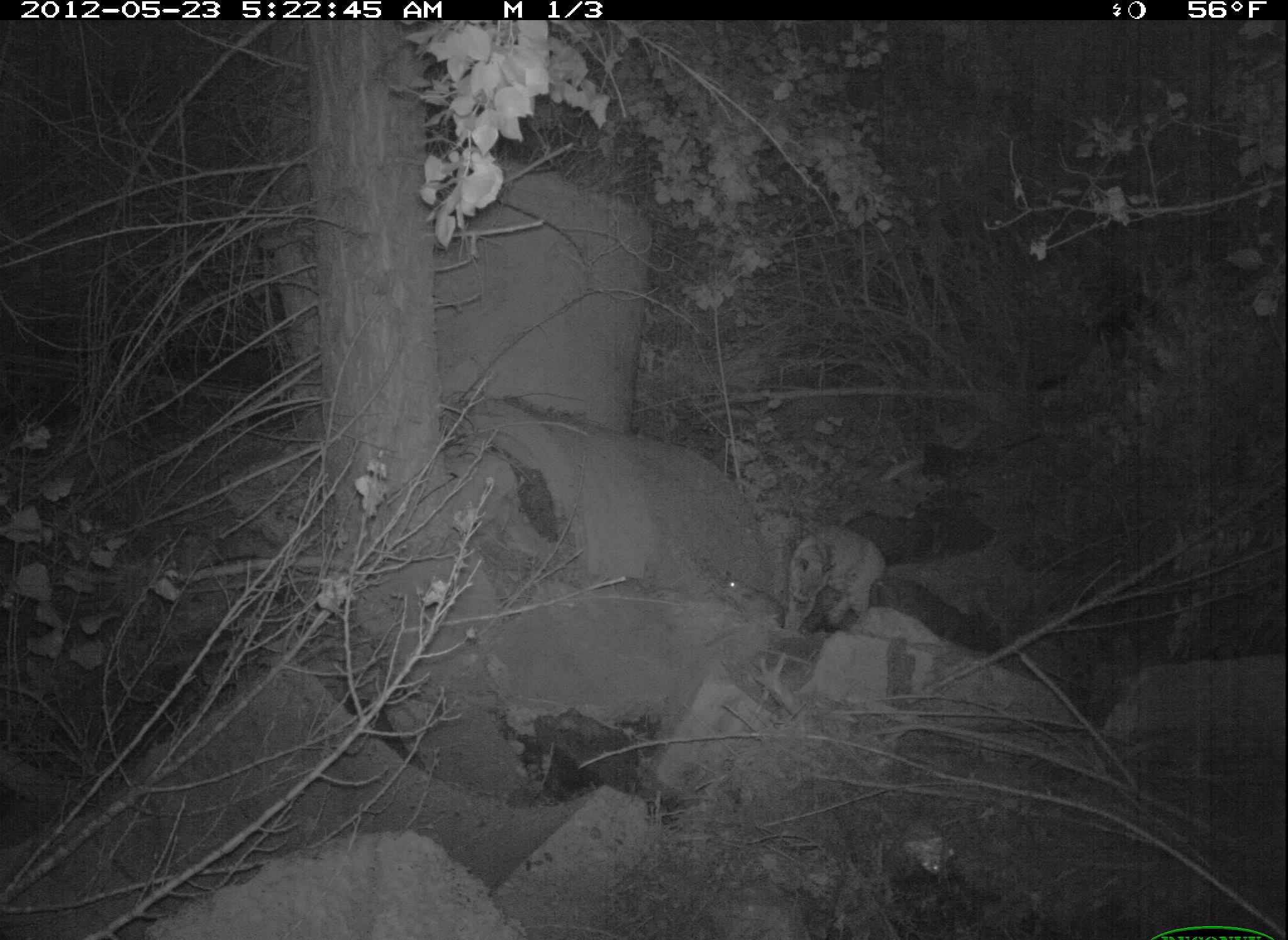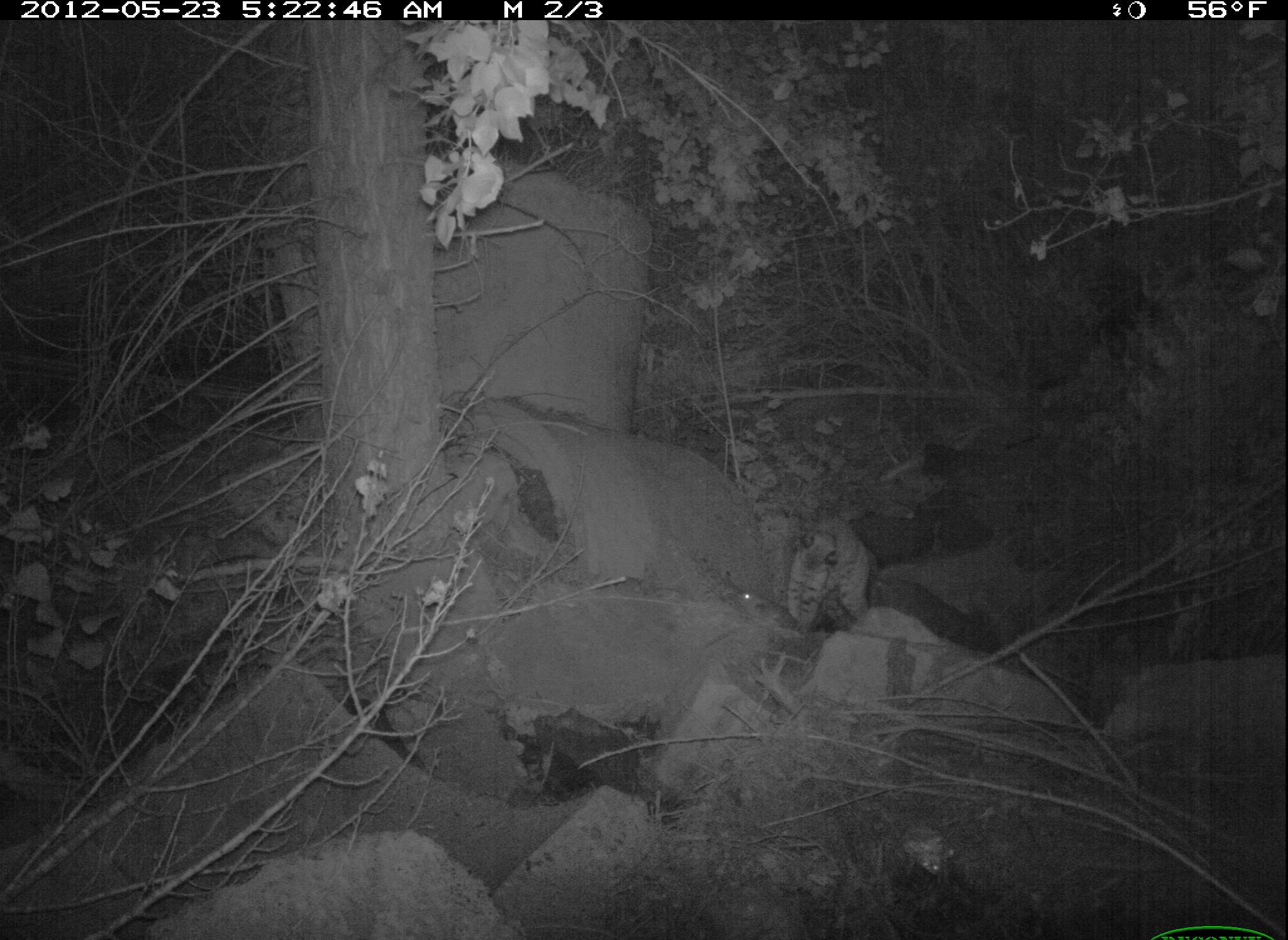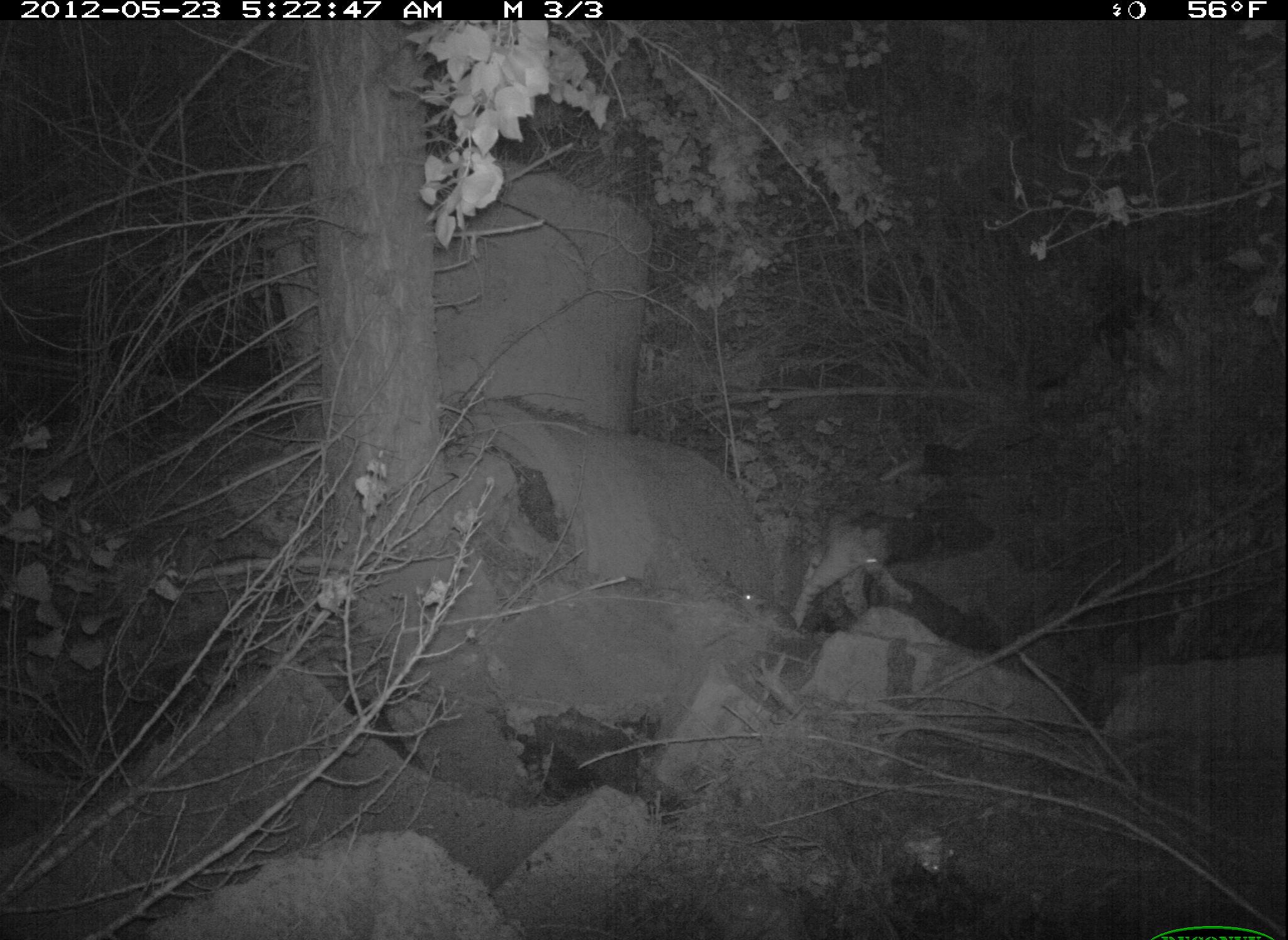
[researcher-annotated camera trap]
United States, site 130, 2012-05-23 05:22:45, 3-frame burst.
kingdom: Animalia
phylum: Chordata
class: Mammalia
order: Carnivora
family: Felidae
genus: Lynx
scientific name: Lynx rufus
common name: bobcat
Bobcat (Lynx rufus).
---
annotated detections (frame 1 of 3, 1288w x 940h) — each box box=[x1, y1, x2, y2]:
bobcat: box=[776, 514, 897, 649]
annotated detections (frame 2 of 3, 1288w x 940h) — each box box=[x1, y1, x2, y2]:
bobcat: box=[776, 512, 898, 646]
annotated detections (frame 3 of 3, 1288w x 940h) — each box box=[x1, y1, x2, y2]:
bobcat: box=[792, 475, 948, 648]